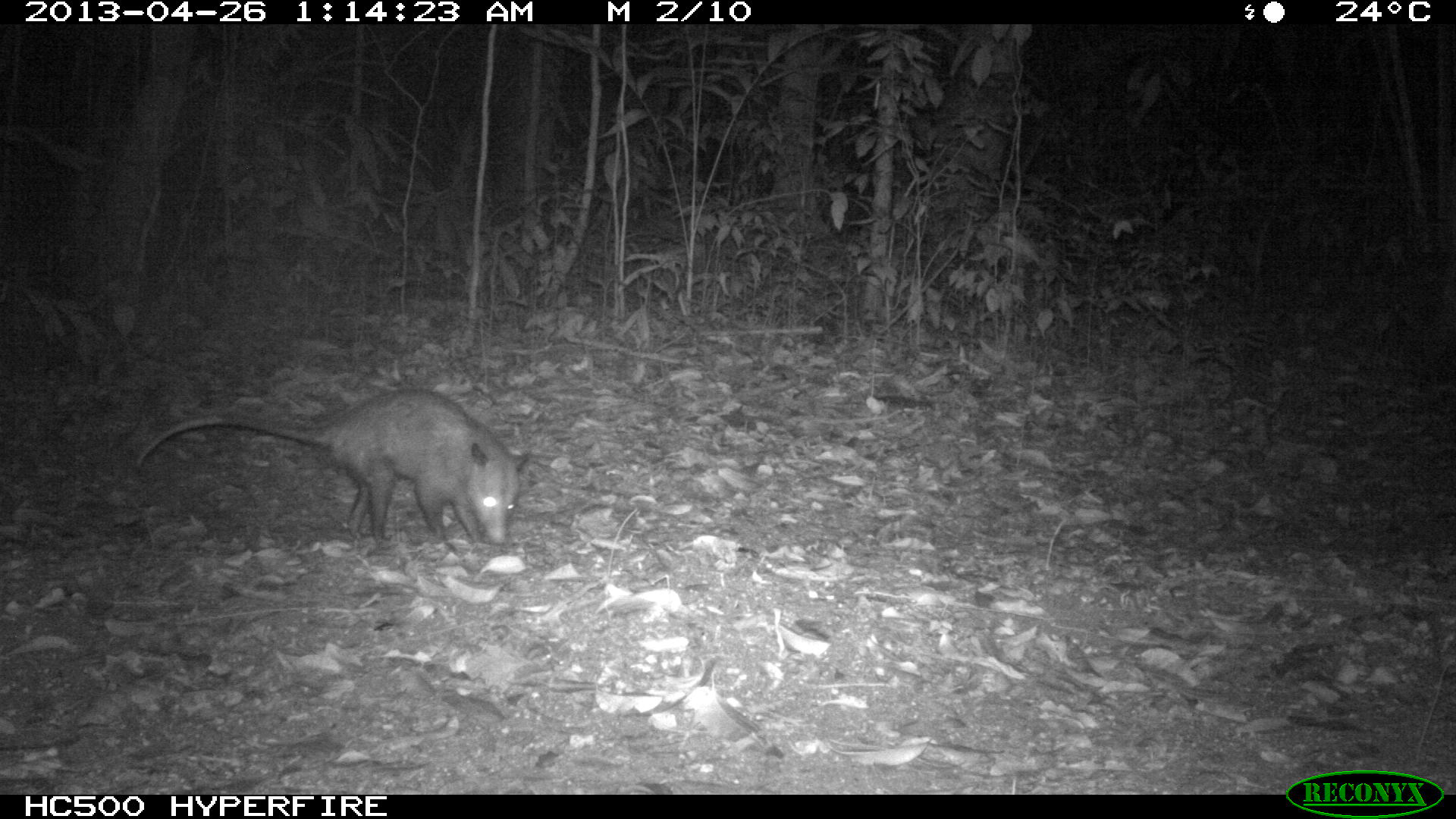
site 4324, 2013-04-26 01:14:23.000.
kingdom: Animalia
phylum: Chordata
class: Mammalia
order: Didelphimorphia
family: Didelphidae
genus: Didelphis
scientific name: Didelphis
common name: american opossums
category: didelphis sp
Didelphis sp (american opossums) (Didelphis), count 1.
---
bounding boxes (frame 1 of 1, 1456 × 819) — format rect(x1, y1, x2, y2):
didelphis sp: rect(132, 384, 533, 550)